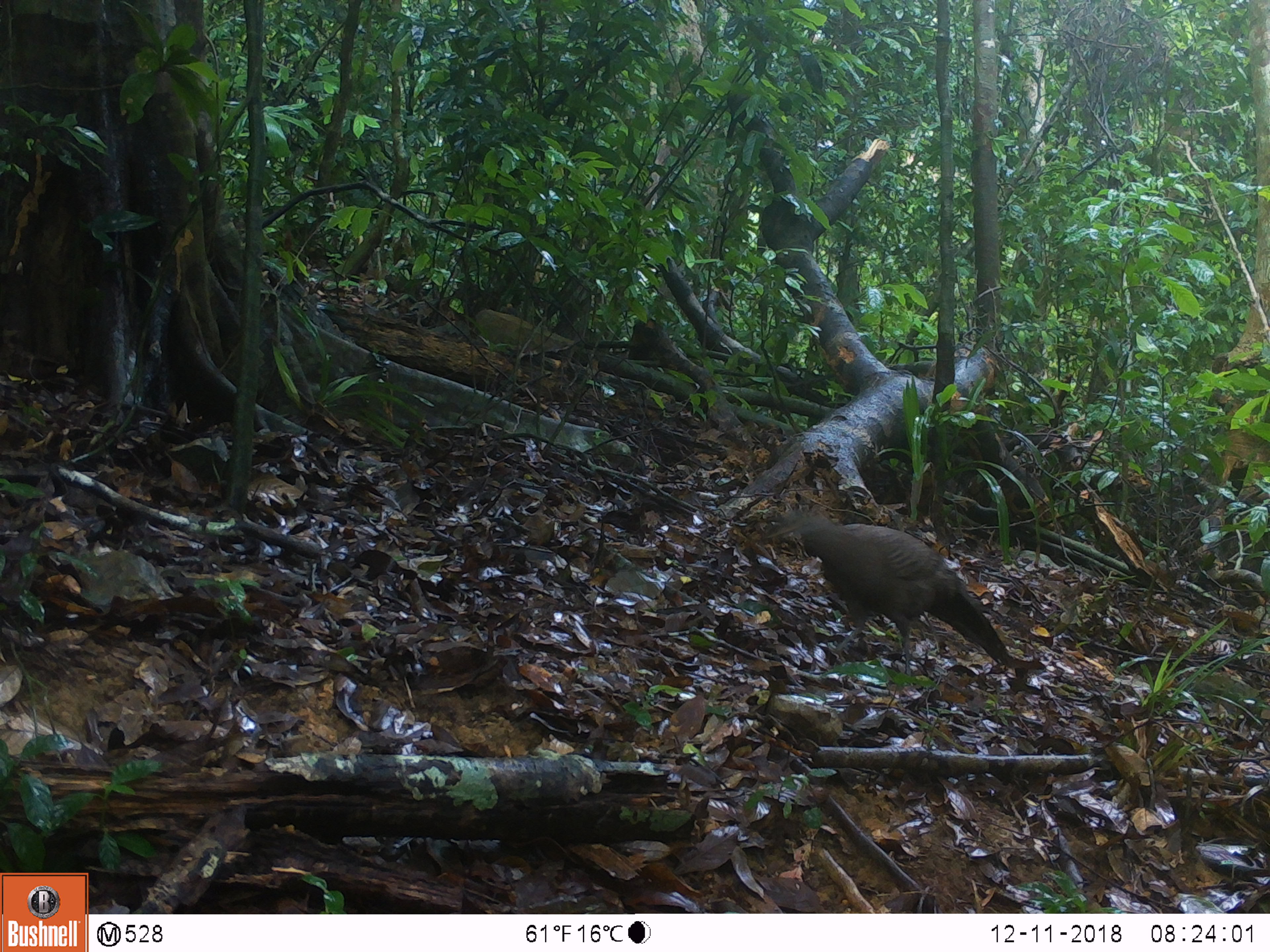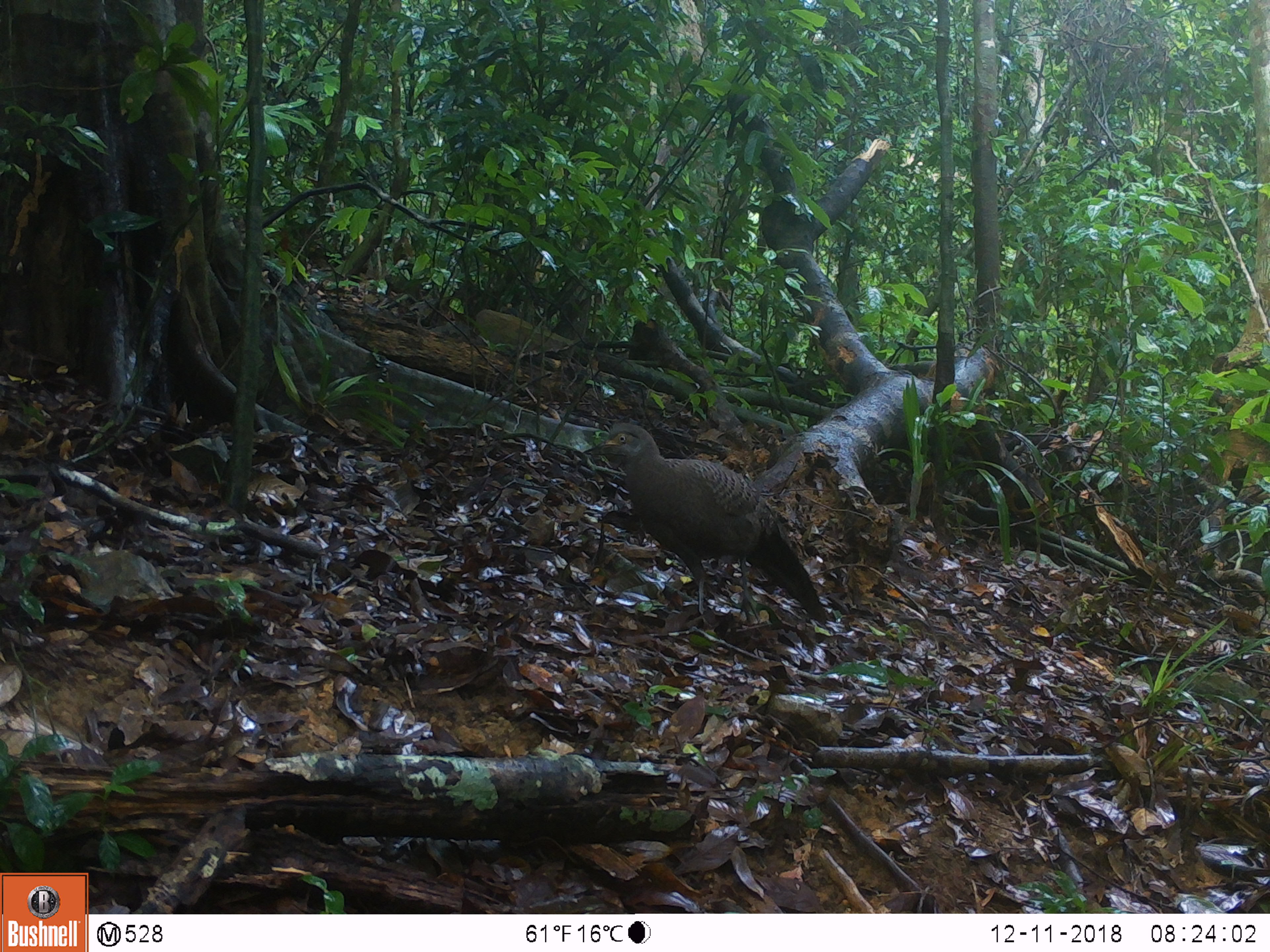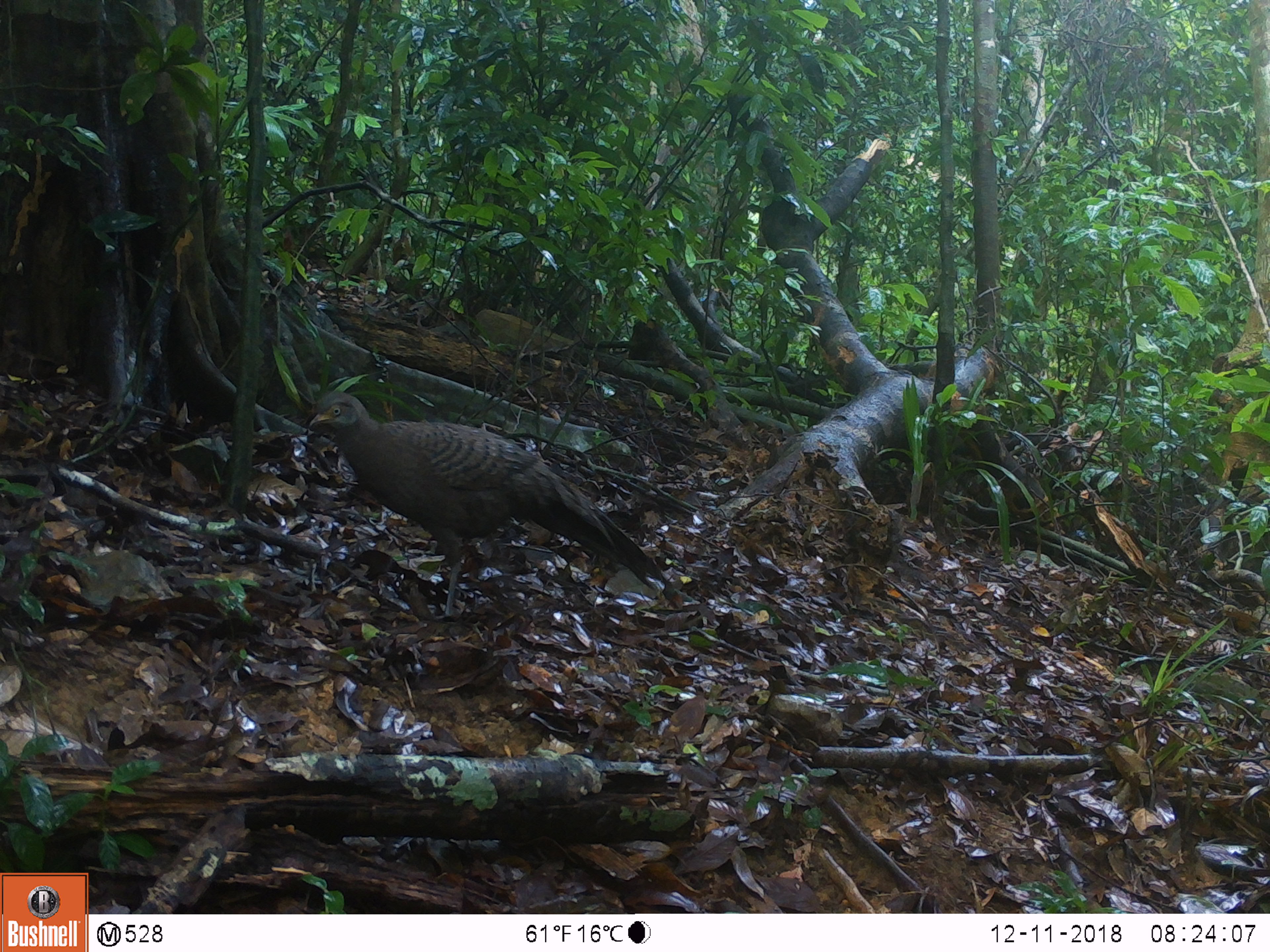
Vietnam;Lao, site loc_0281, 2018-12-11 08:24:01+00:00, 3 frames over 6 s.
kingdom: Animalia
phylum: Chordata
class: Aves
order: Galliformes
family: Phasianidae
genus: Polyplectron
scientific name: Polyplectron bicalcaratum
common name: gray peacock-pheasant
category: grey peacock pheasant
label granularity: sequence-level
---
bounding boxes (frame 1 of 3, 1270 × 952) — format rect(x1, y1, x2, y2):
grey peacock pheasant: rect(762, 509, 1046, 691)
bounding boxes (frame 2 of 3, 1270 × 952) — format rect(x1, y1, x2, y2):
grey peacock pheasant: rect(581, 420, 829, 626)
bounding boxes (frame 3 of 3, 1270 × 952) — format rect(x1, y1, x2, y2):
grey peacock pheasant: rect(307, 391, 669, 624)